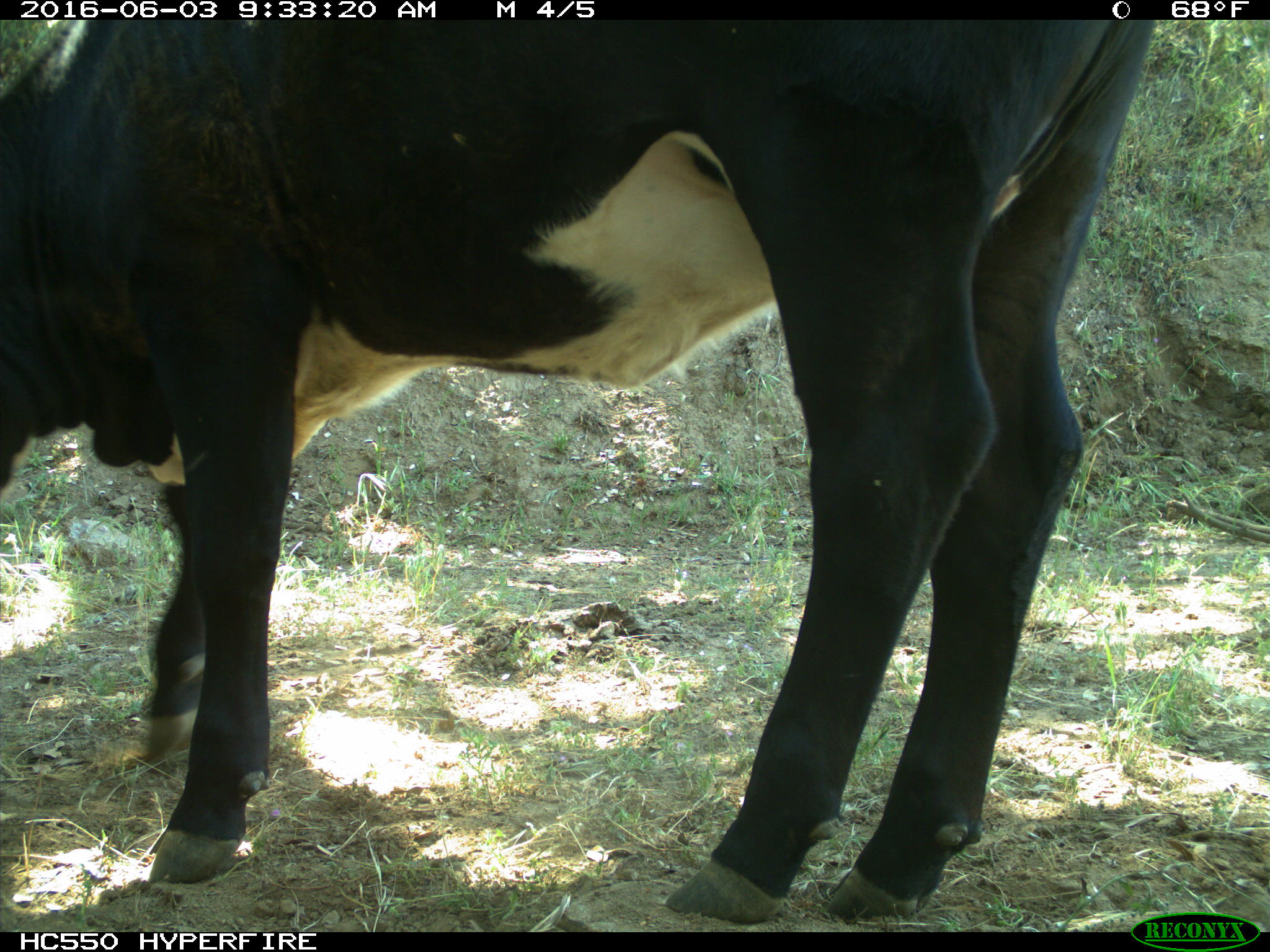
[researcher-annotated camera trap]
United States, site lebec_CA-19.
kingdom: Animalia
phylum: Chordata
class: Mammalia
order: Artiodactyla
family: Bovidae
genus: Bos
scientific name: Bos taurus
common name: domestic cow